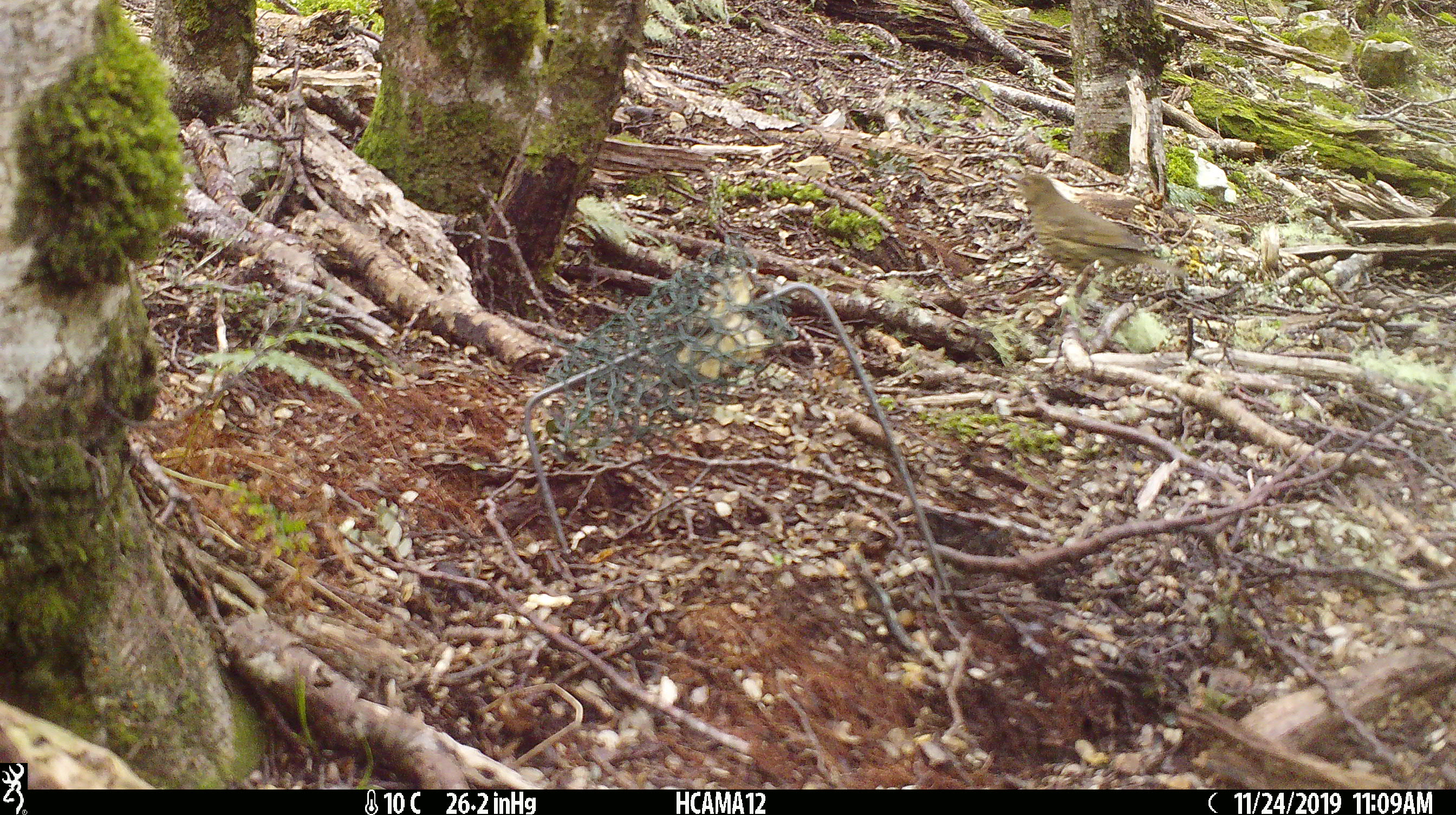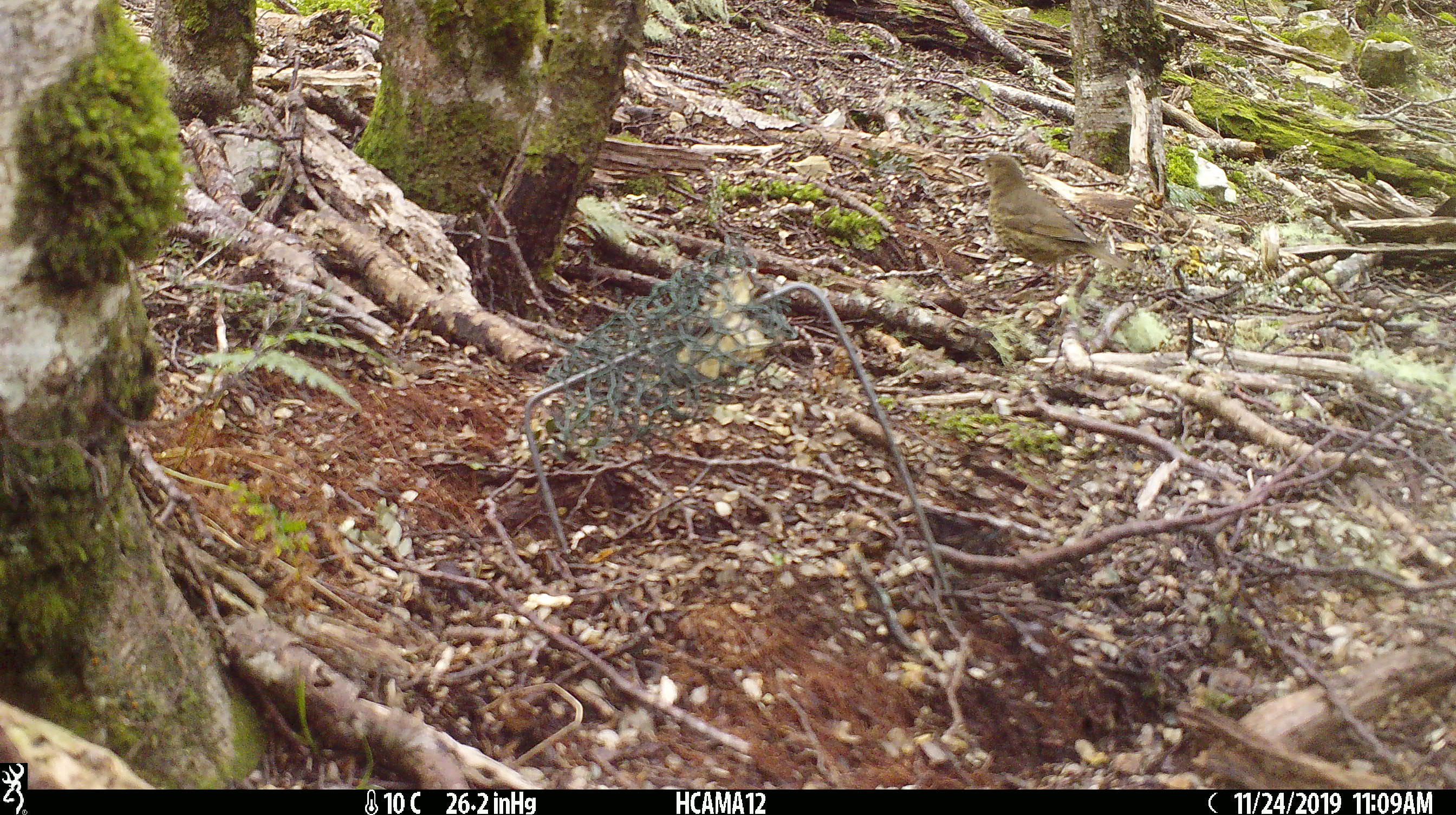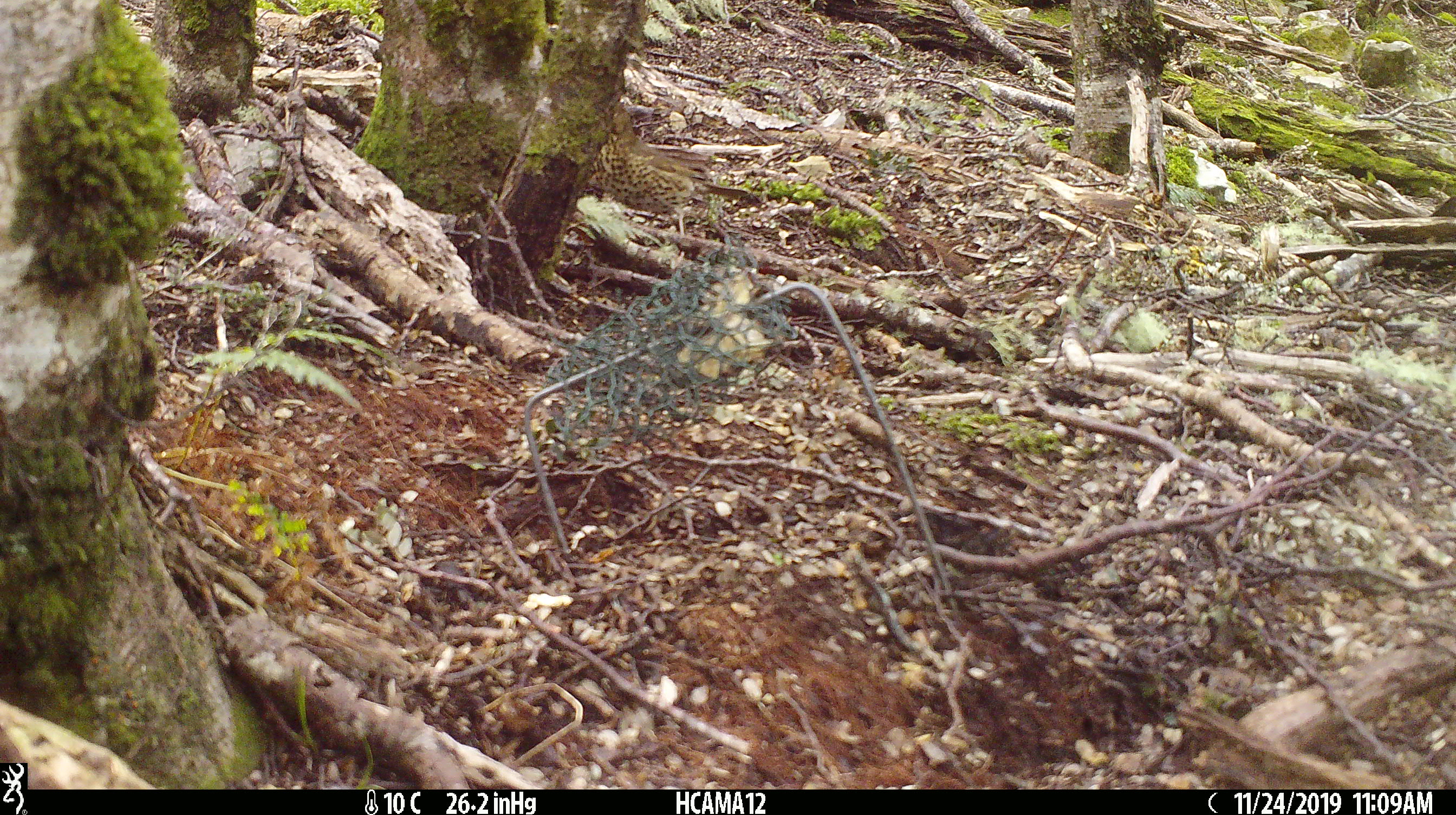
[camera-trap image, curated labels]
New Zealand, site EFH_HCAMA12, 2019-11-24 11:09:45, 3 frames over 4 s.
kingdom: Animalia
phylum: Chordata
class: Aves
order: Passeriformes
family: Turdidae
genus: Turdus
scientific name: Turdus philomelos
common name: song thrush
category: thrush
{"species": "thrush (song thrush) (Turdus philomelos)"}